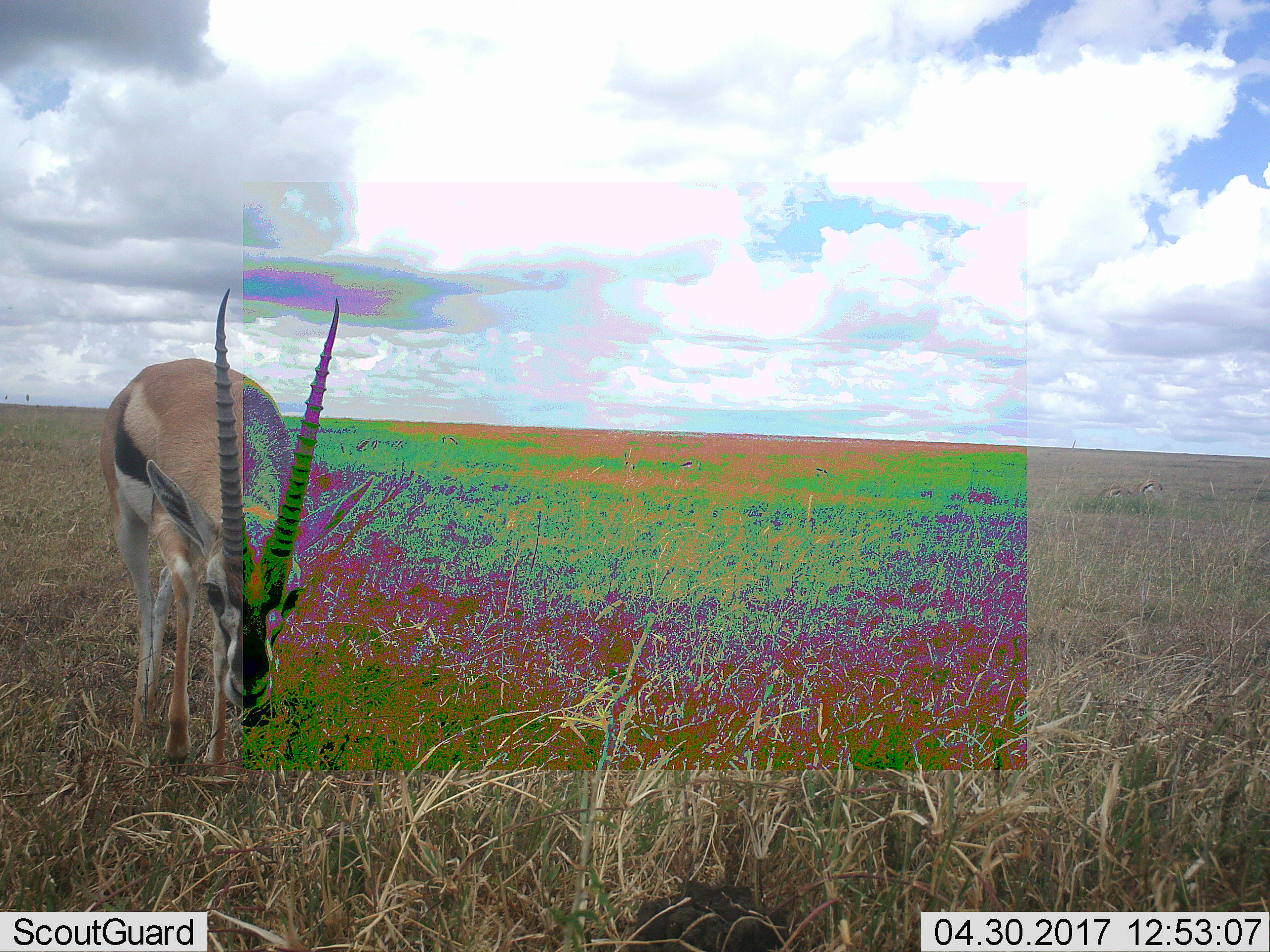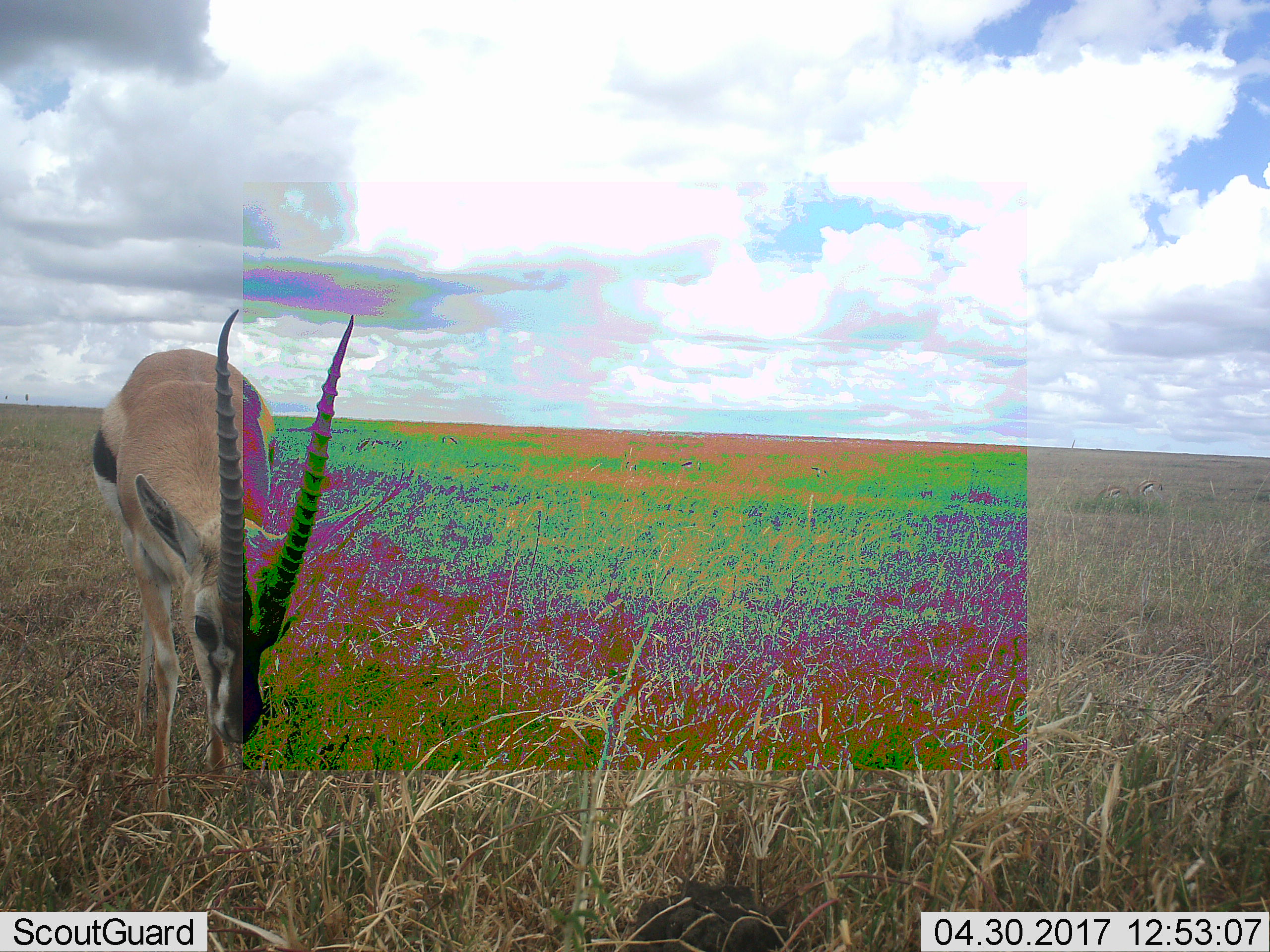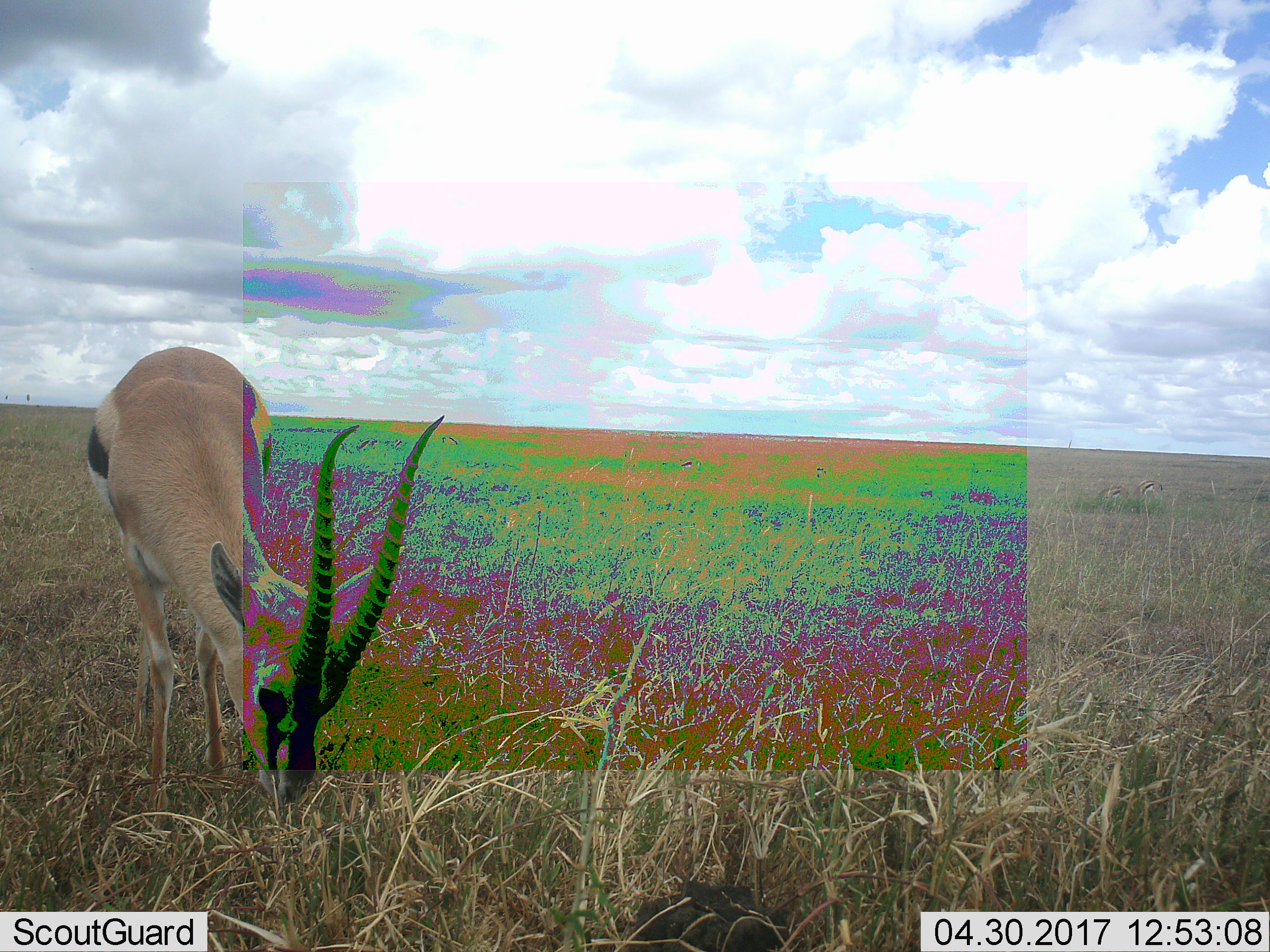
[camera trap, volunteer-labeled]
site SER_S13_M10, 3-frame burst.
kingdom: Animalia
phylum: Chordata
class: Mammalia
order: Artiodactyla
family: Bovidae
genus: Eudorcas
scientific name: Eudorcas thomsonii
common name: thomson's gazelle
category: gazellethomsons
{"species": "gazellethomsons (thomson's gazelle) (Eudorcas thomsonii)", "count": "1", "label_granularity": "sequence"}